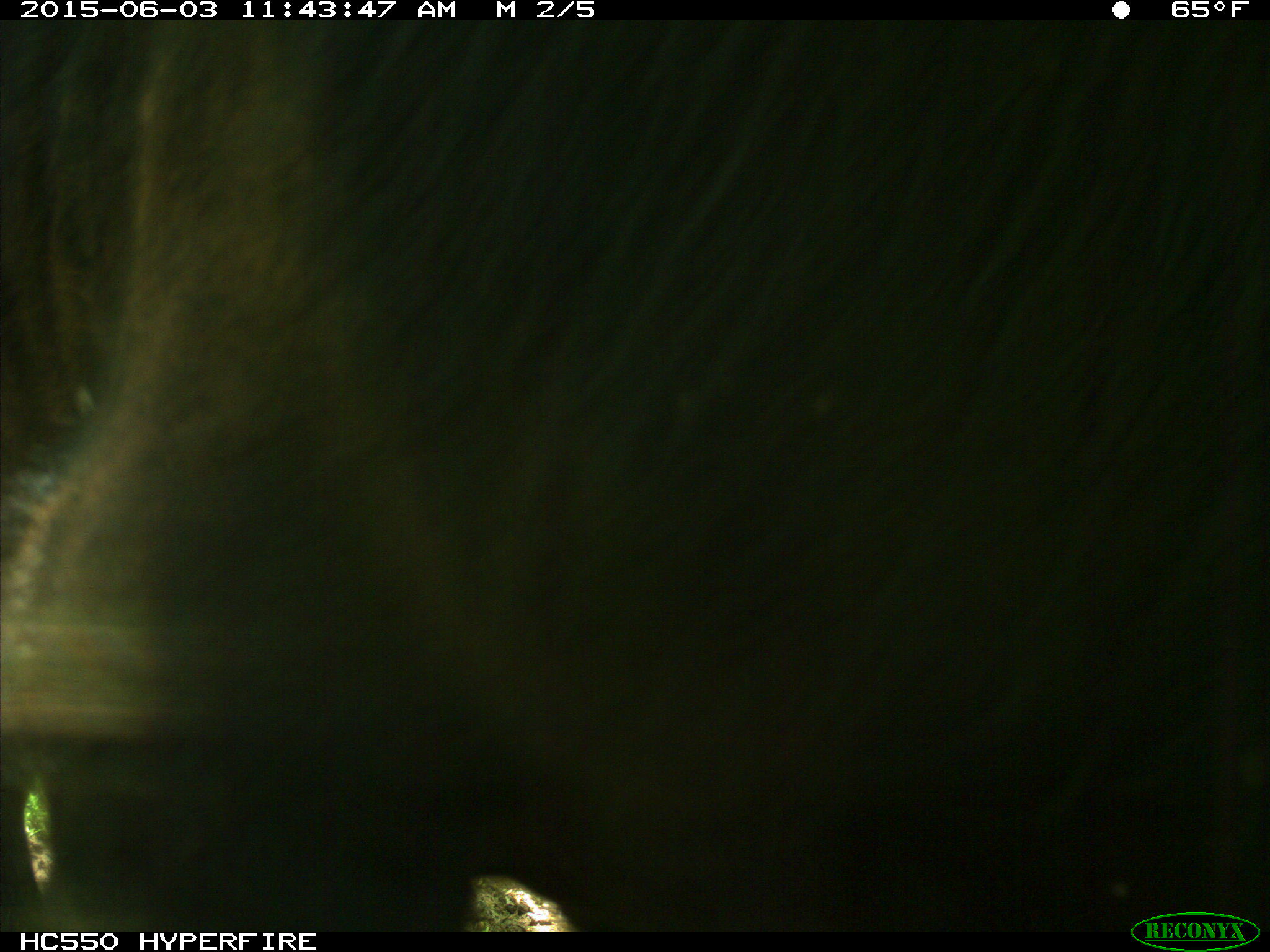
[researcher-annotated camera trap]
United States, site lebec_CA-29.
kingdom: Animalia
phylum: Chordata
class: Mammalia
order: Artiodactyla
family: Bovidae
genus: Bos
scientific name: Bos taurus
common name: domestic cow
Bos taurus (domestic cow).